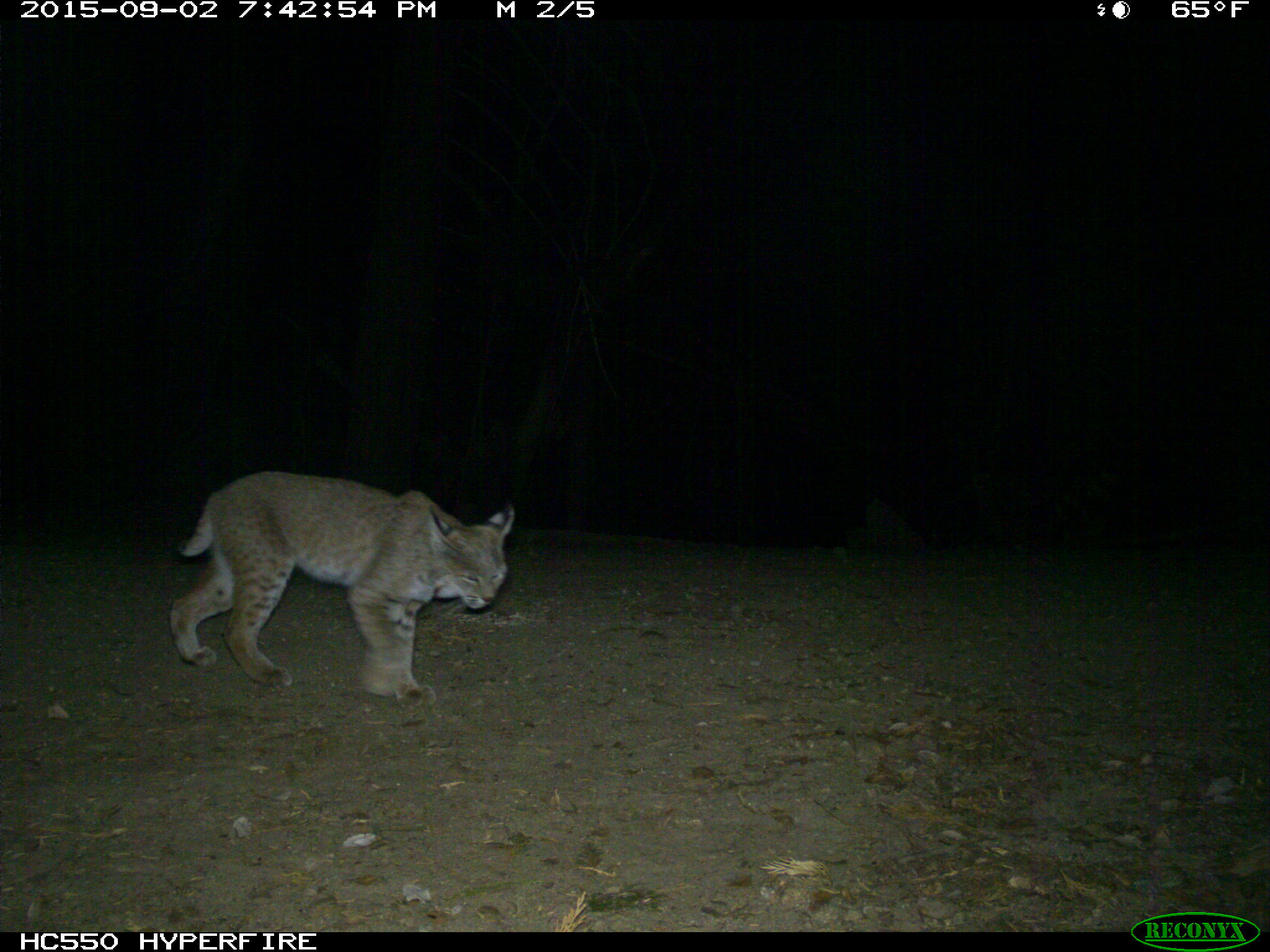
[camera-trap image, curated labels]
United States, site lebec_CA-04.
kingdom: Animalia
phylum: Chordata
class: Mammalia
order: Carnivora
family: Felidae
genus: Lynx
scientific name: Lynx rufus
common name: bobcat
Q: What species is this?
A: Lynx rufus (bobcat).